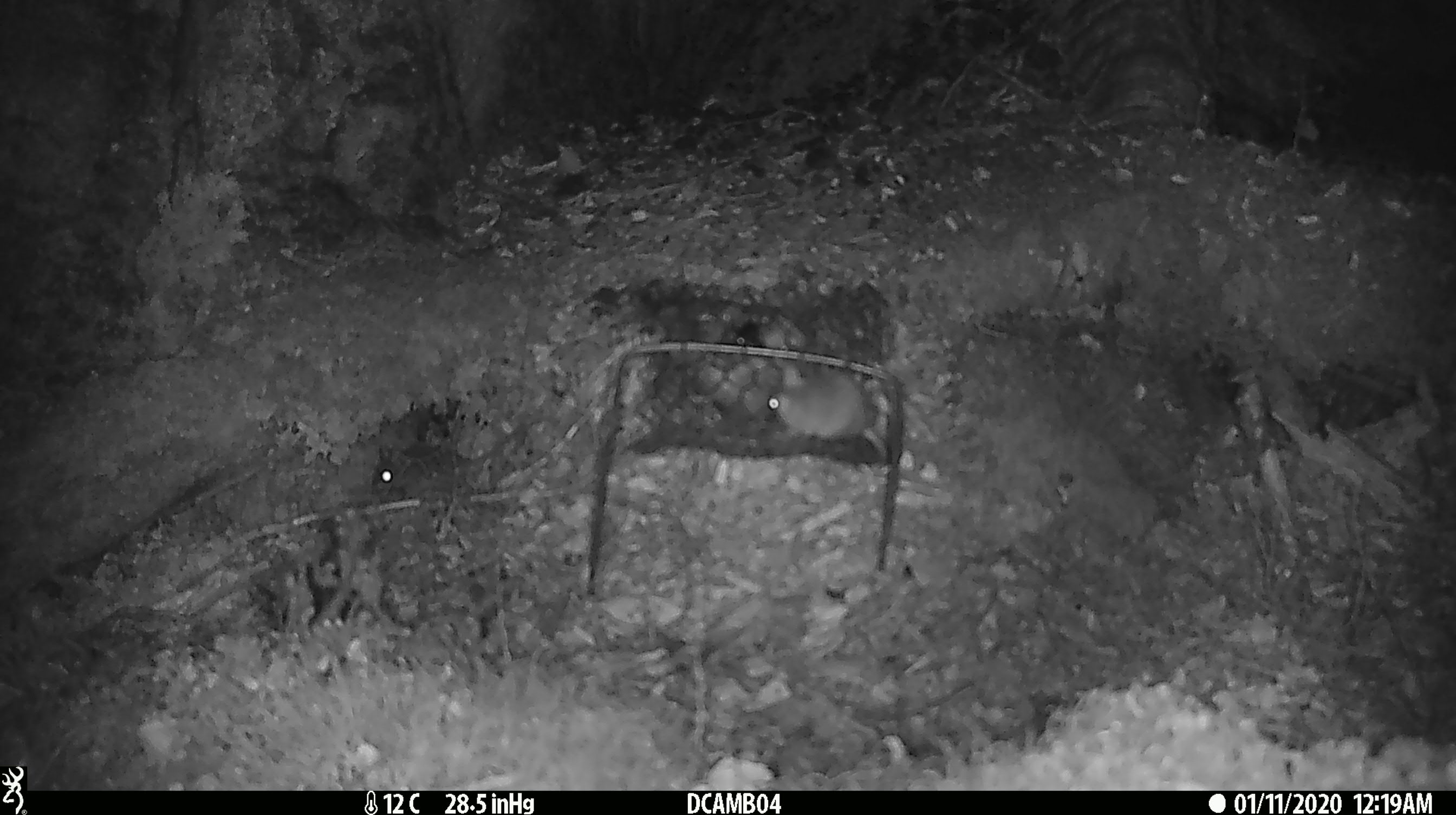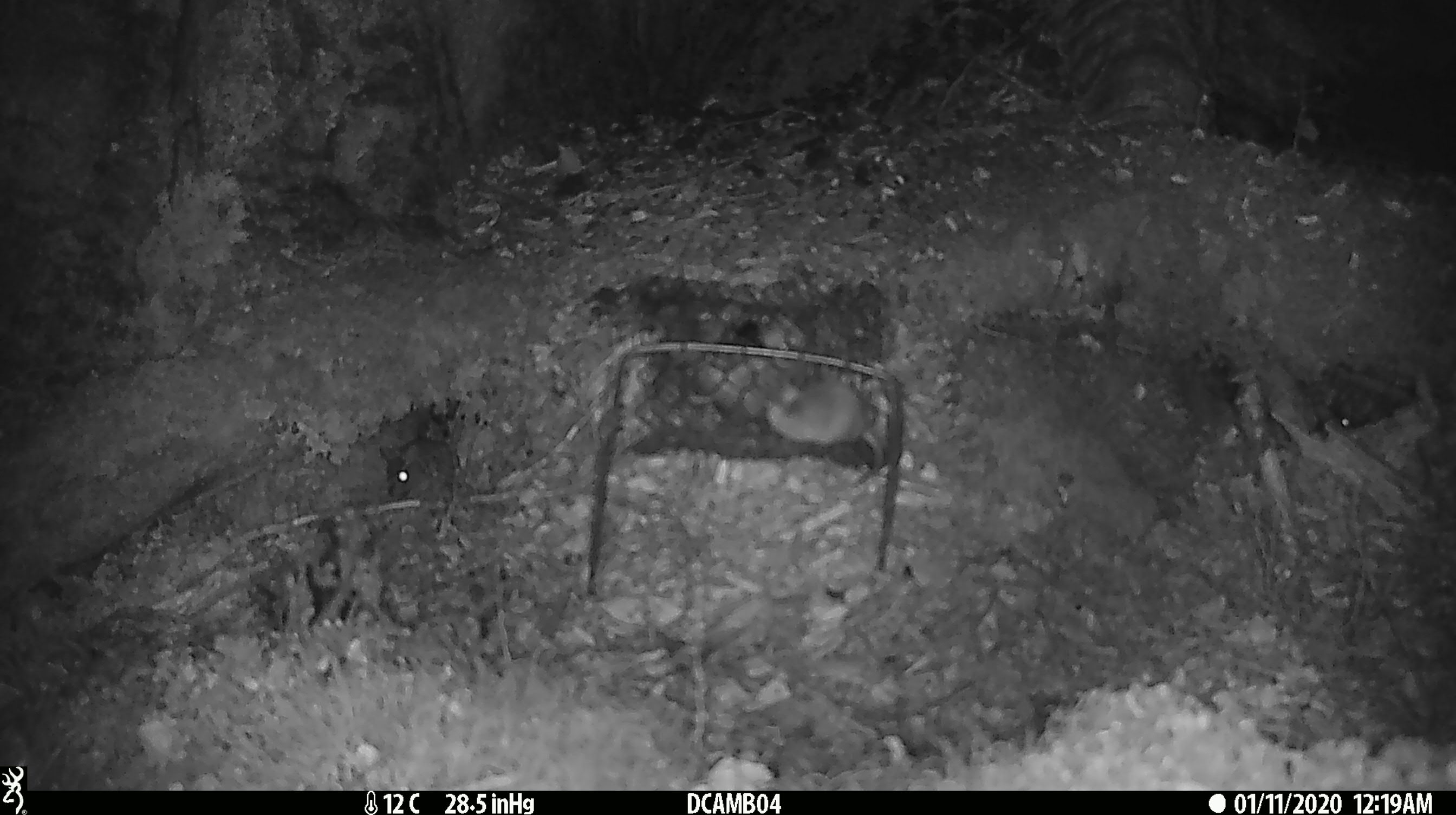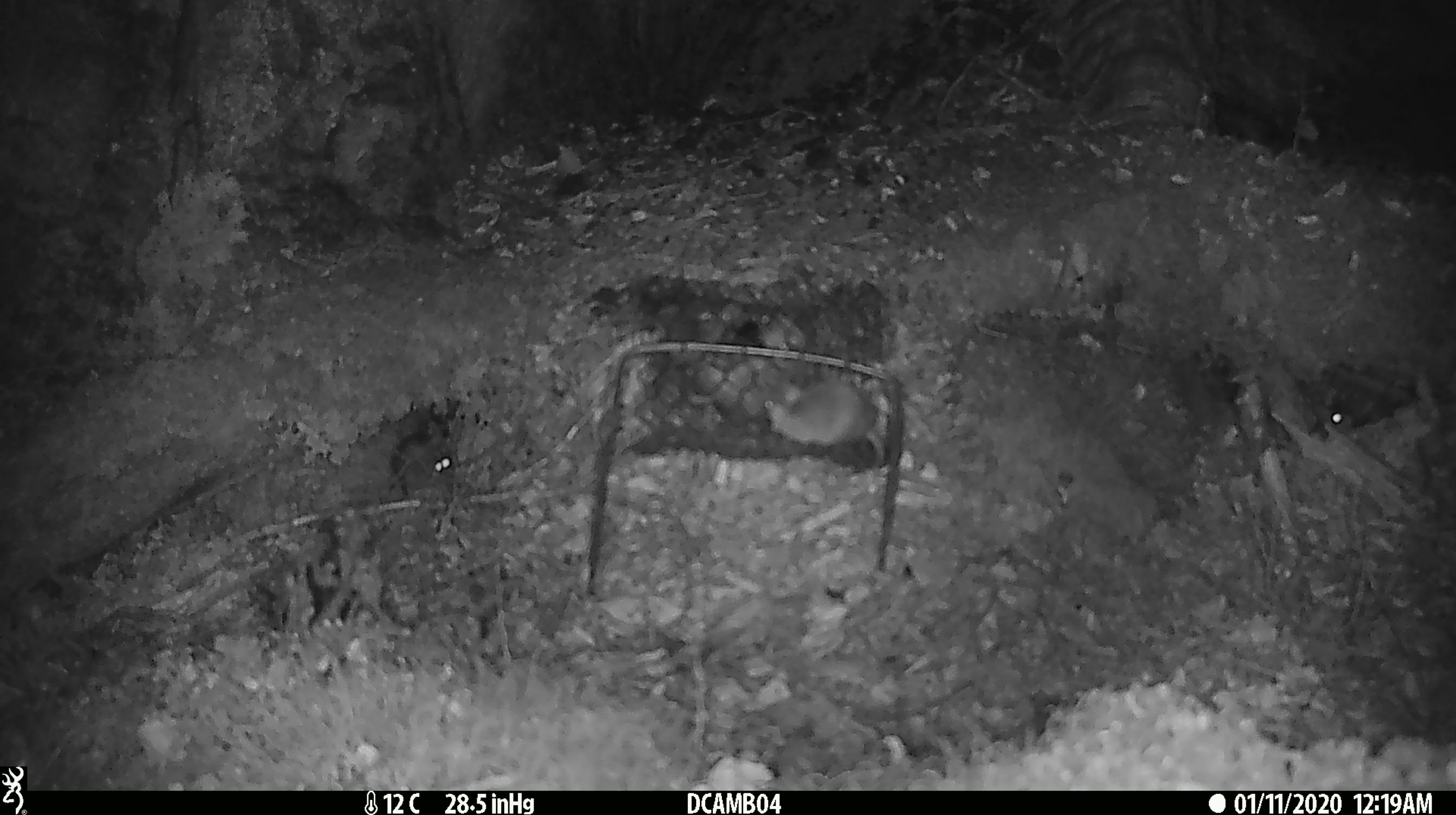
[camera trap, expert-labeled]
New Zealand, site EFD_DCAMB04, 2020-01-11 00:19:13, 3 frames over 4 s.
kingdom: Animalia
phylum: Chordata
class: Mammalia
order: Rodentia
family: Muridae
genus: Mus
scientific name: Mus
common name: mouse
Mouse (Mus).